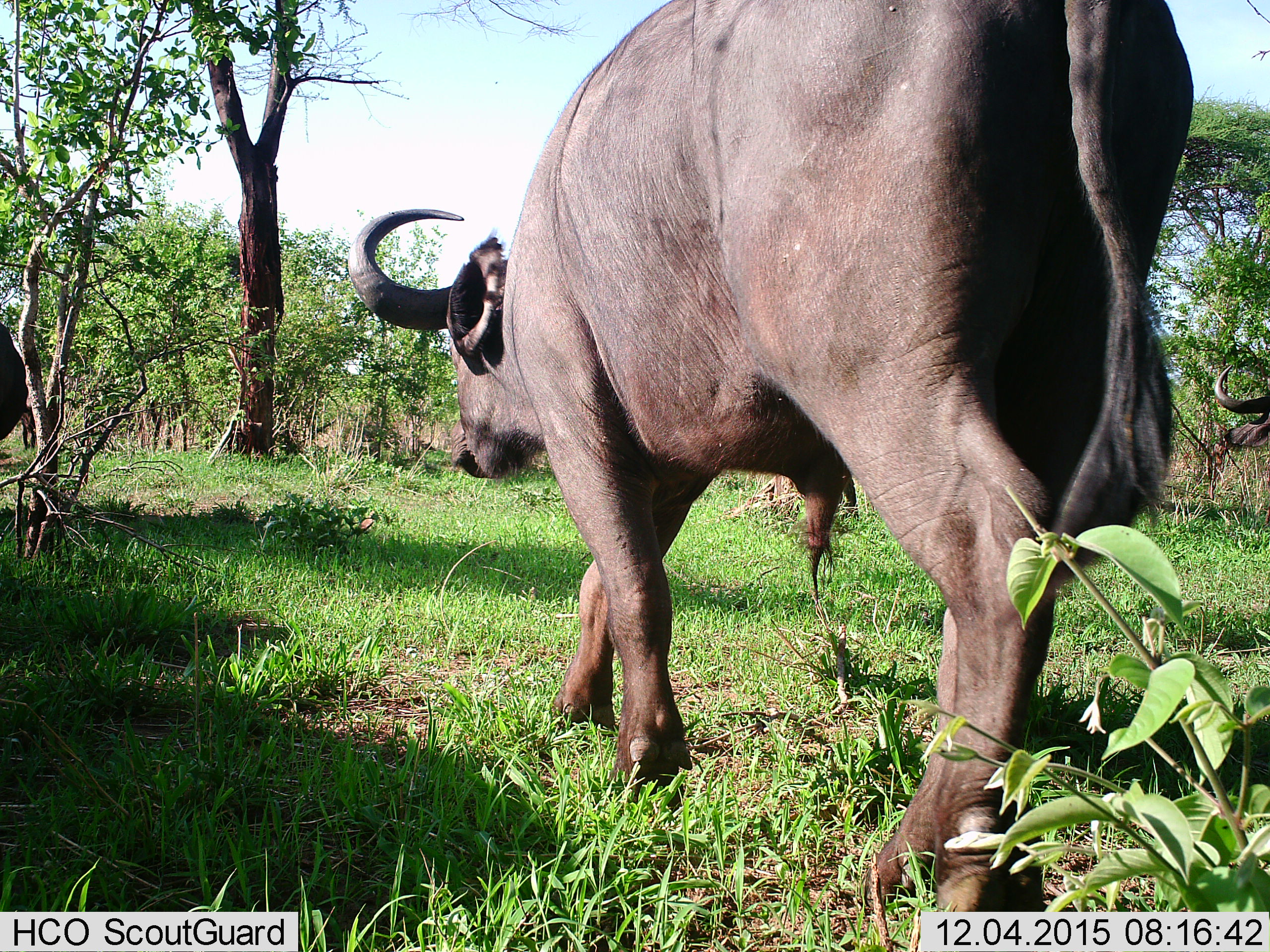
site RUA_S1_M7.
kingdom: Animalia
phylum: Chordata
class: Mammalia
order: Artiodactyla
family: Bovidae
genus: Syncerus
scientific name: Syncerus caffer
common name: african buffalo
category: buffalo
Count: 3.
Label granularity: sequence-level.